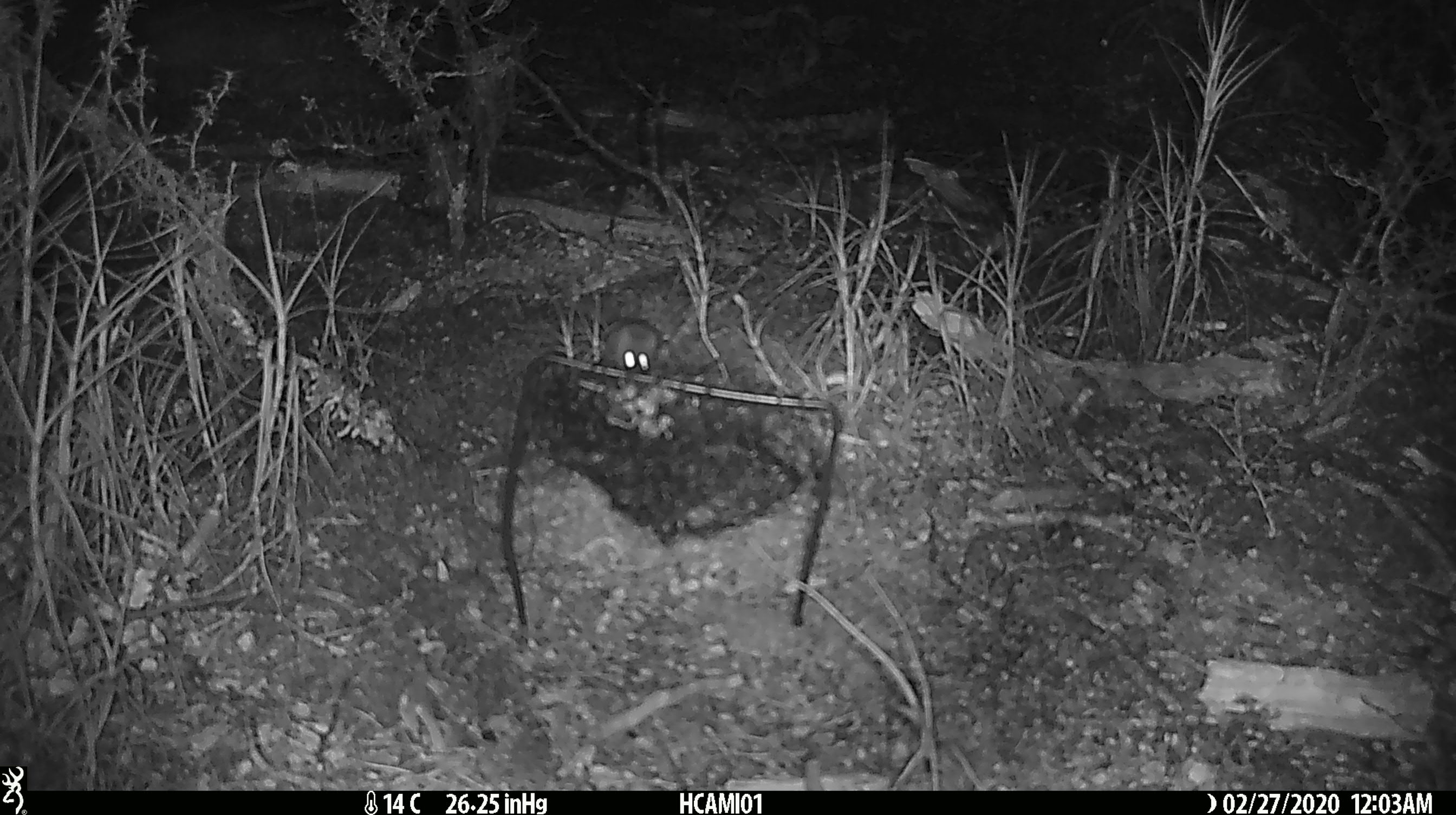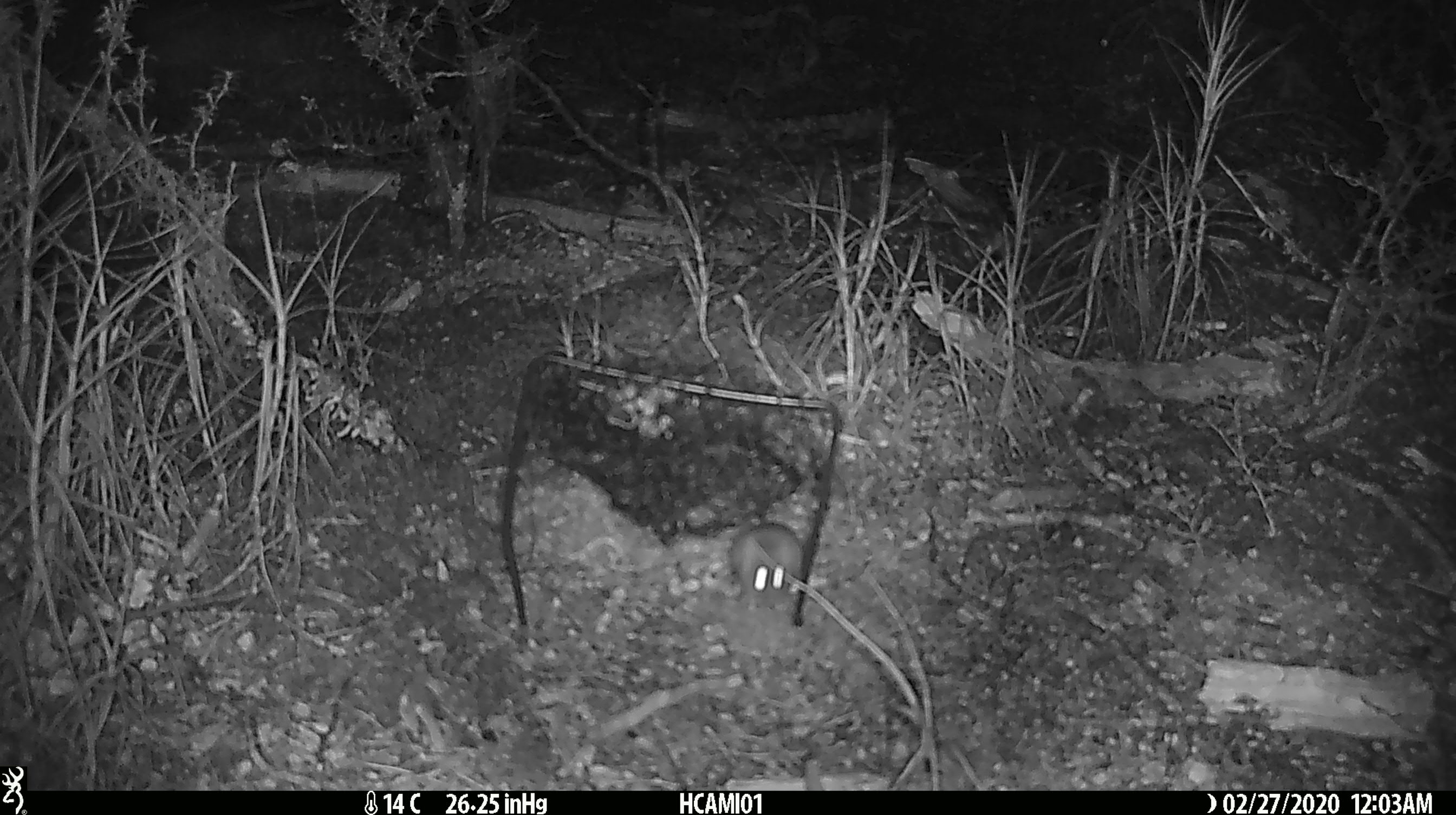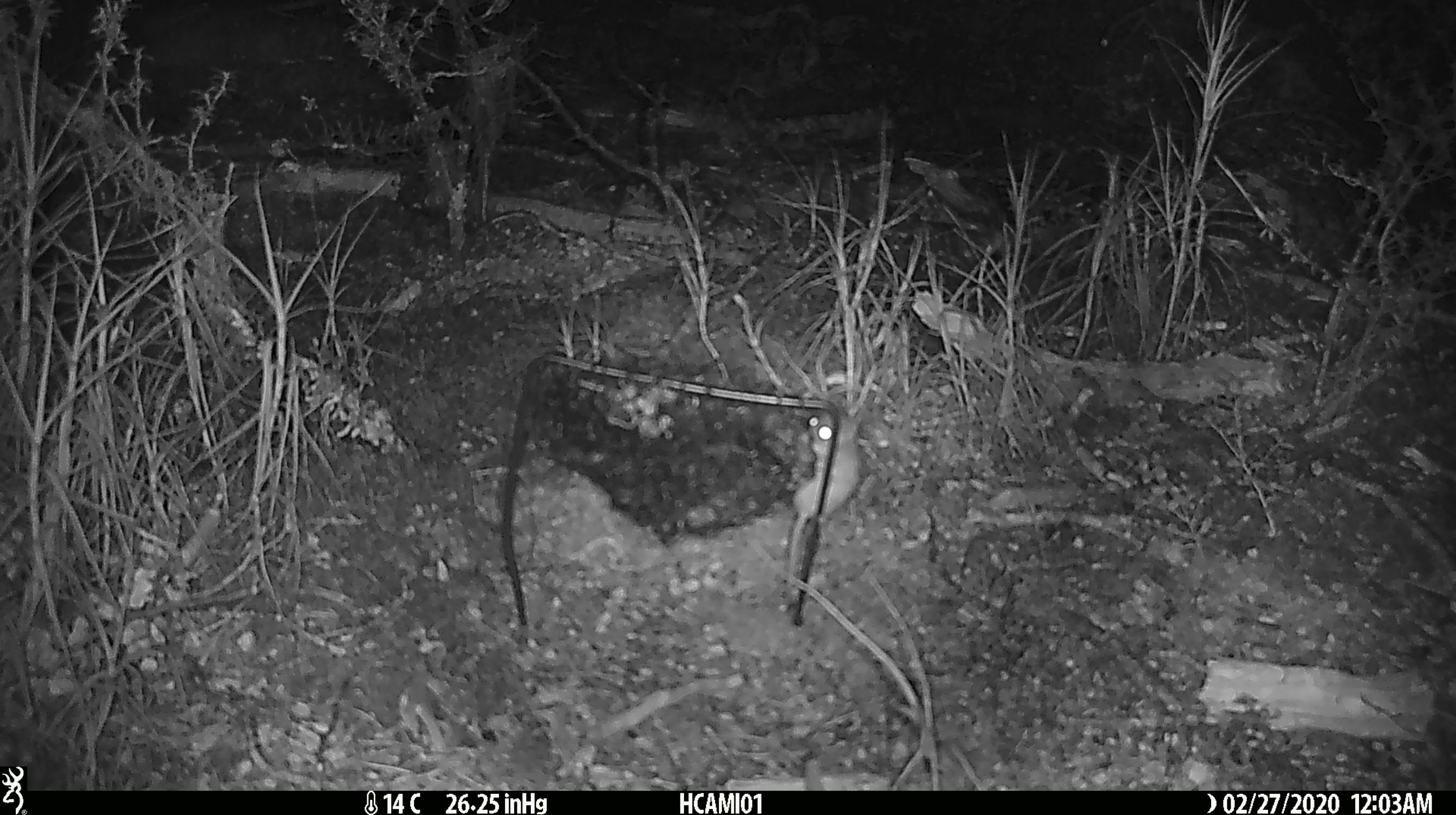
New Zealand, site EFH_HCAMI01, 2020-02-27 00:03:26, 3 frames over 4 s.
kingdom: Animalia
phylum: Chordata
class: Mammalia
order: Rodentia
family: Muridae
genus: Mus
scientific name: Mus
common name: mouse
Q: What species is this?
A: Mouse (Mus).